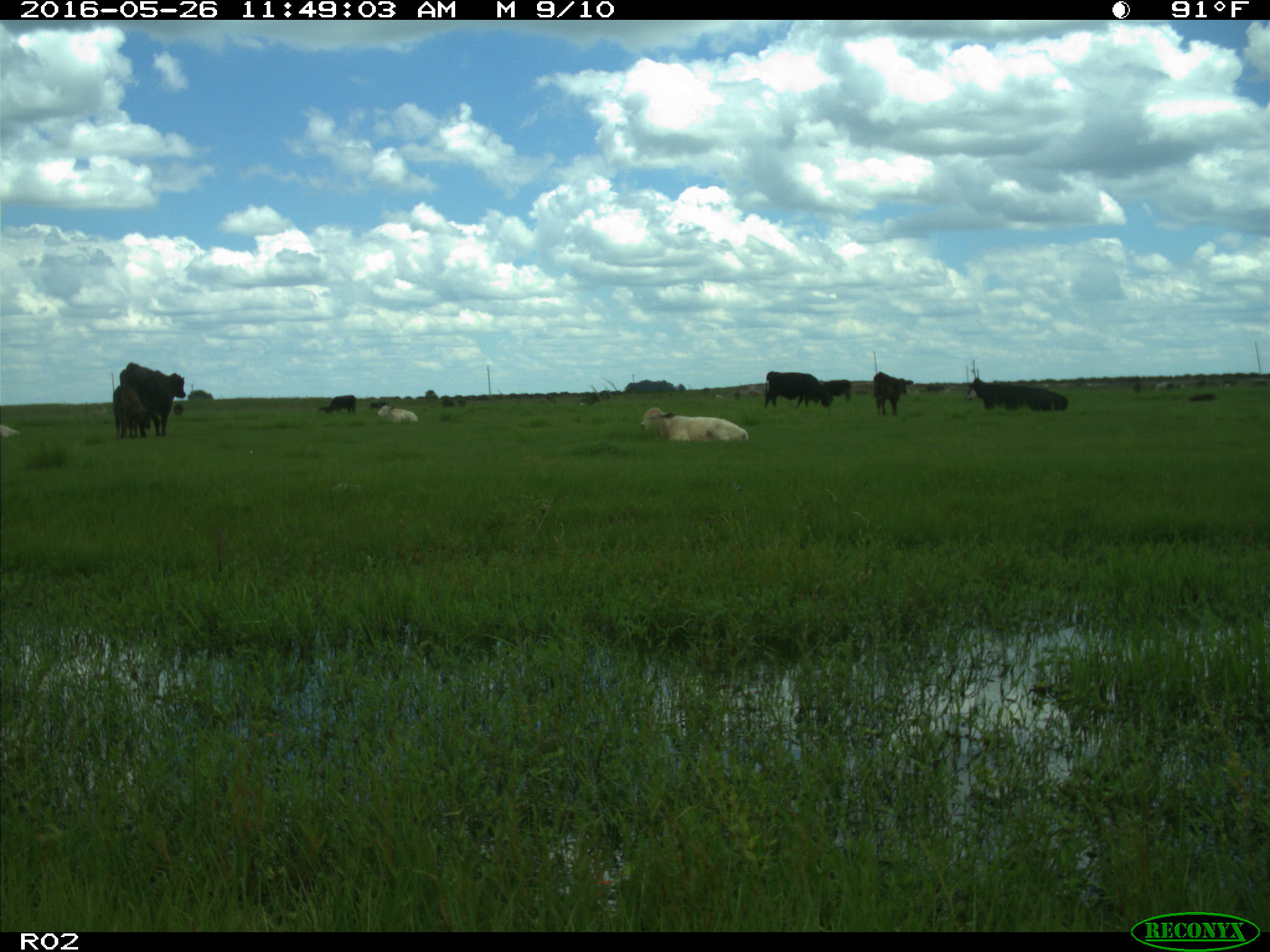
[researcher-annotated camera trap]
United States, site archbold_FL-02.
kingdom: Animalia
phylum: Chordata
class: Mammalia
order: Artiodactyla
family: Bovidae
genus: Bos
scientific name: Bos taurus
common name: domestic cow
Bos taurus (domestic cow).